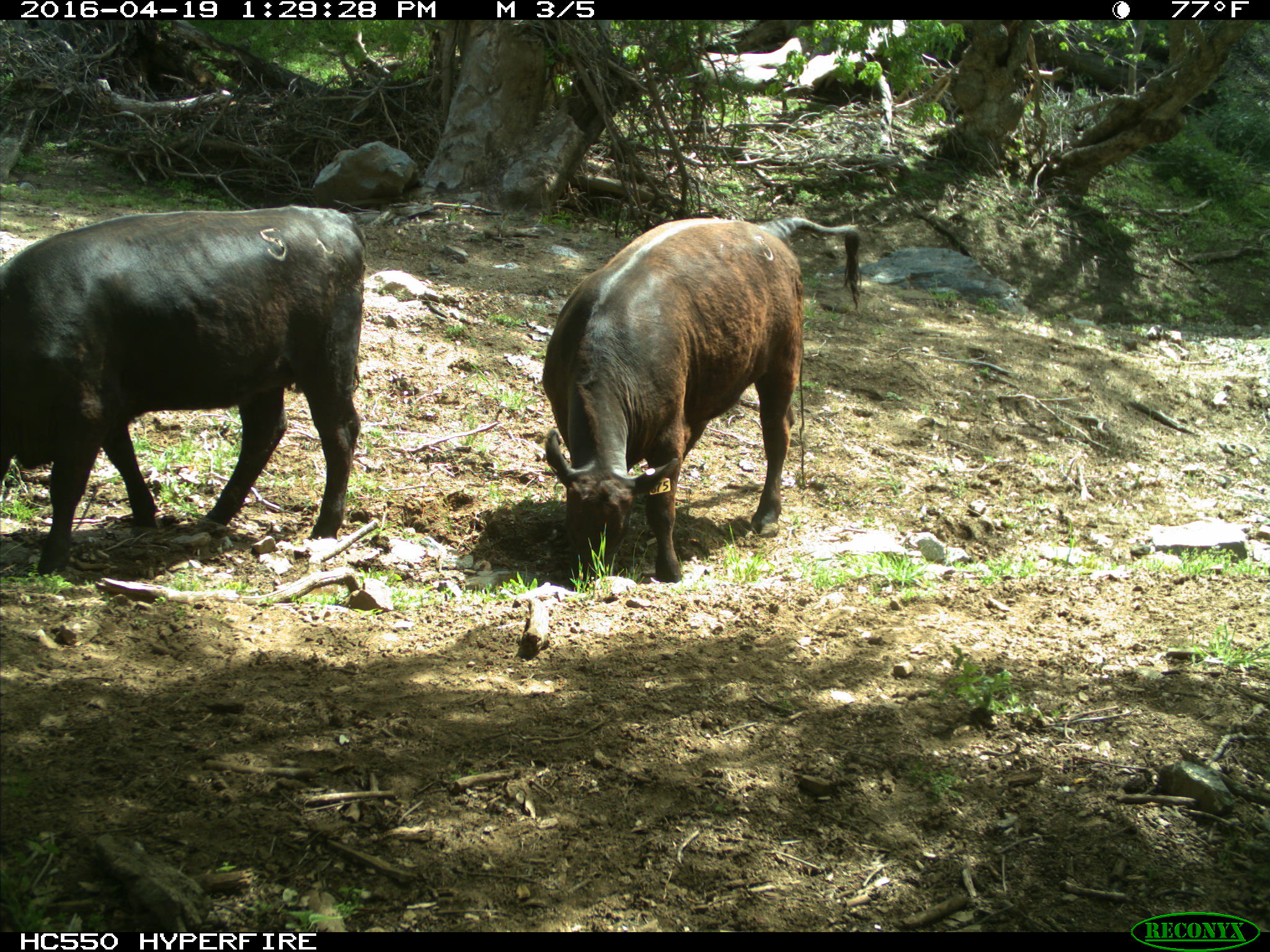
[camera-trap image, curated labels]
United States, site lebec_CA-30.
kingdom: Animalia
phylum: Chordata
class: Mammalia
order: Artiodactyla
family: Bovidae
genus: Bos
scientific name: Bos taurus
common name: domestic cow